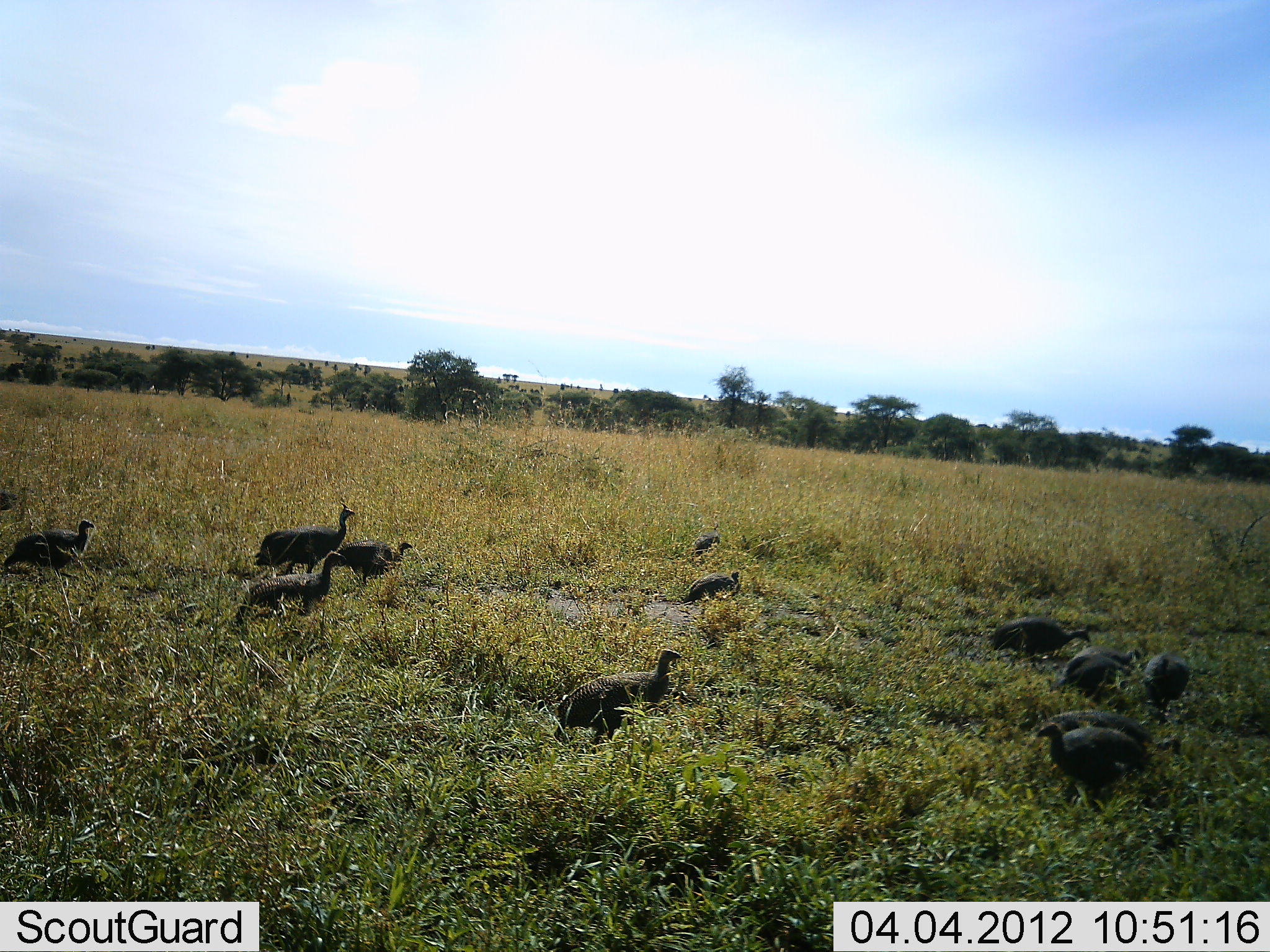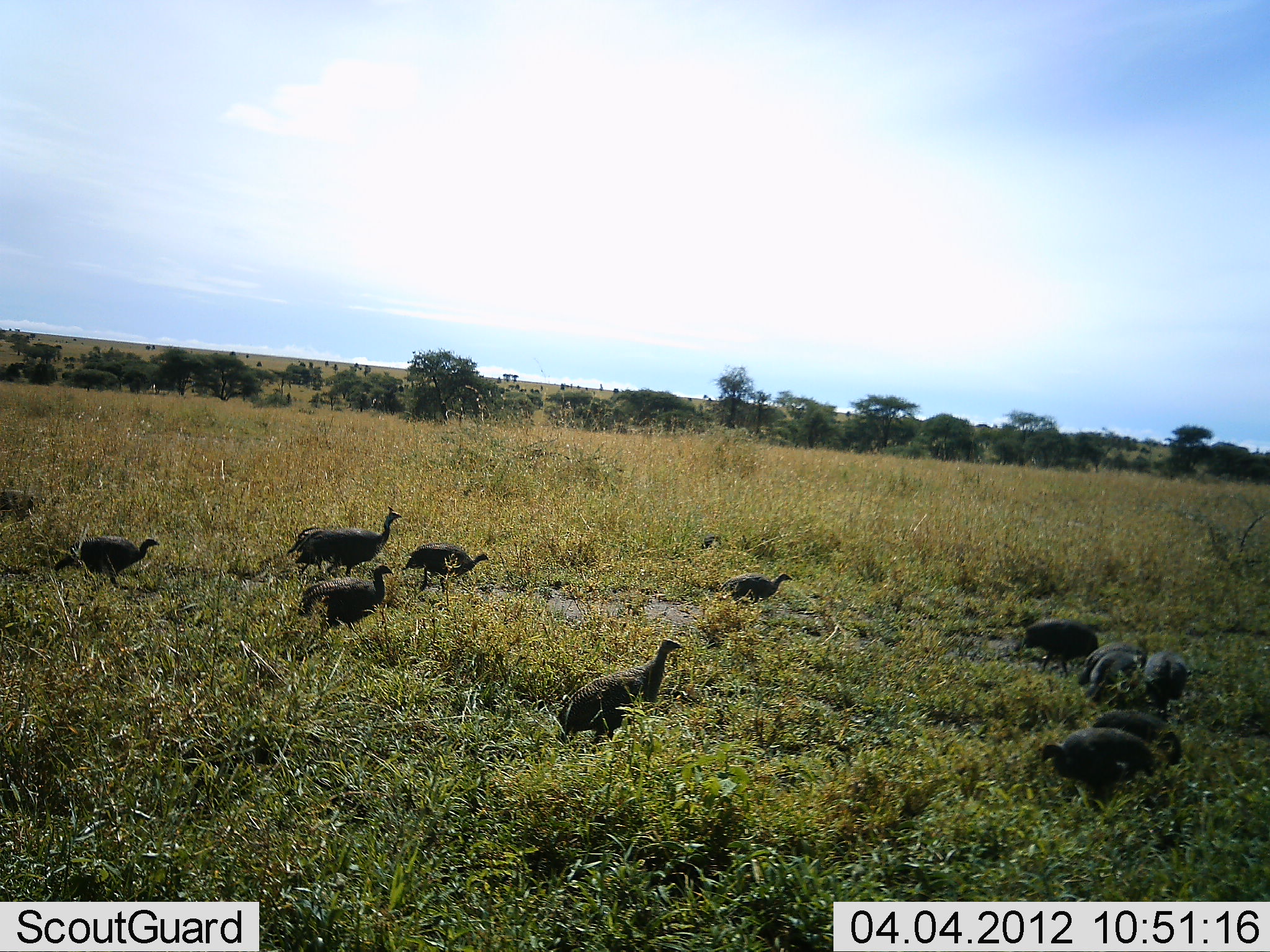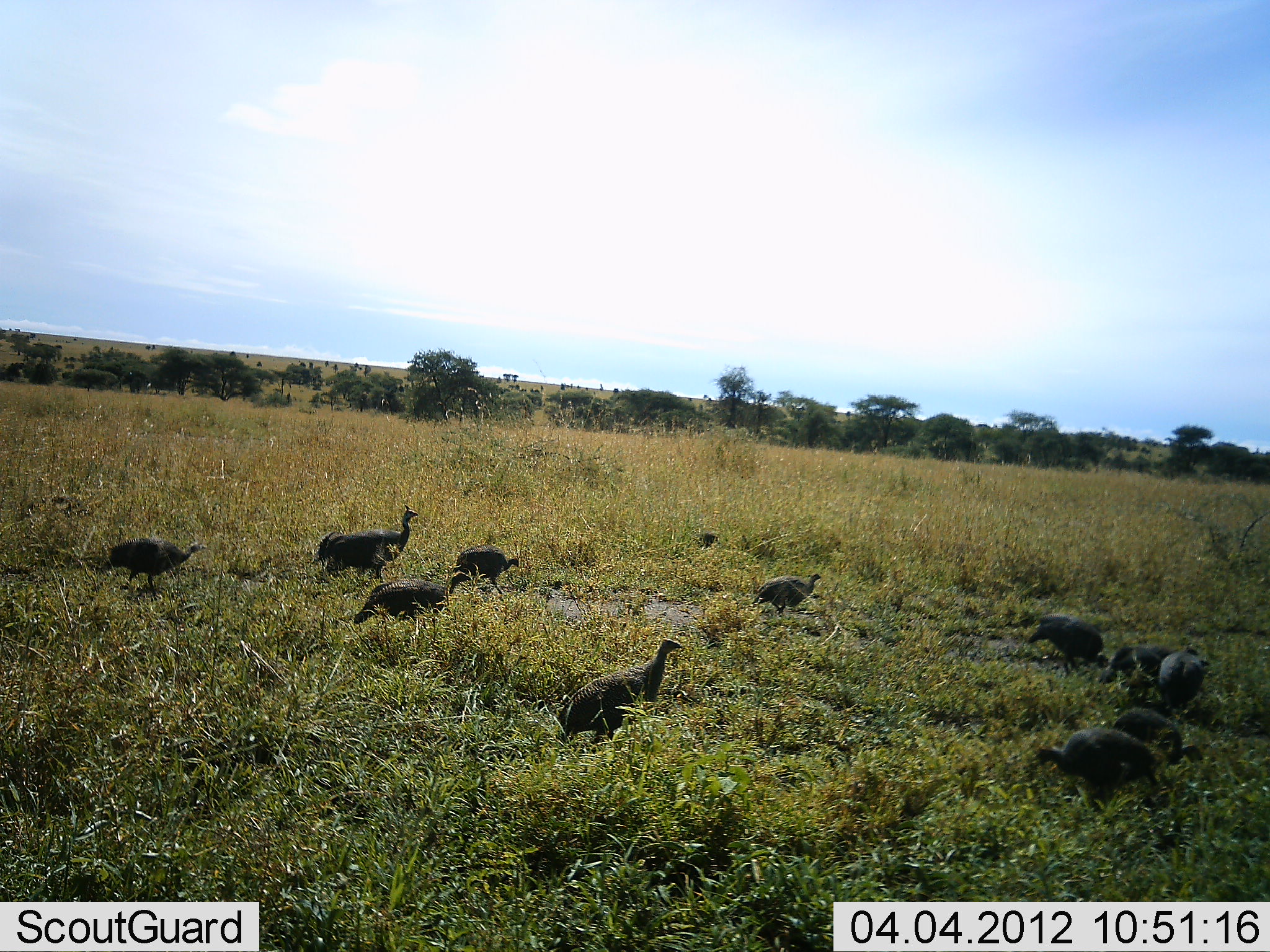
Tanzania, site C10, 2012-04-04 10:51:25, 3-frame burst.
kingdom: Animalia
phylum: Chordata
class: Aves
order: Galliformes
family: Numididae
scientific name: Numididae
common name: guinea fowl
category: guineafowl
Guineafowl (guinea fowl) (Numididae), count 11-50. Behavior (volunteer vote fractions): standing 47%, resting 0%, moving 80%, interacting 0%. Young present (vote fraction): 7%. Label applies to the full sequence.